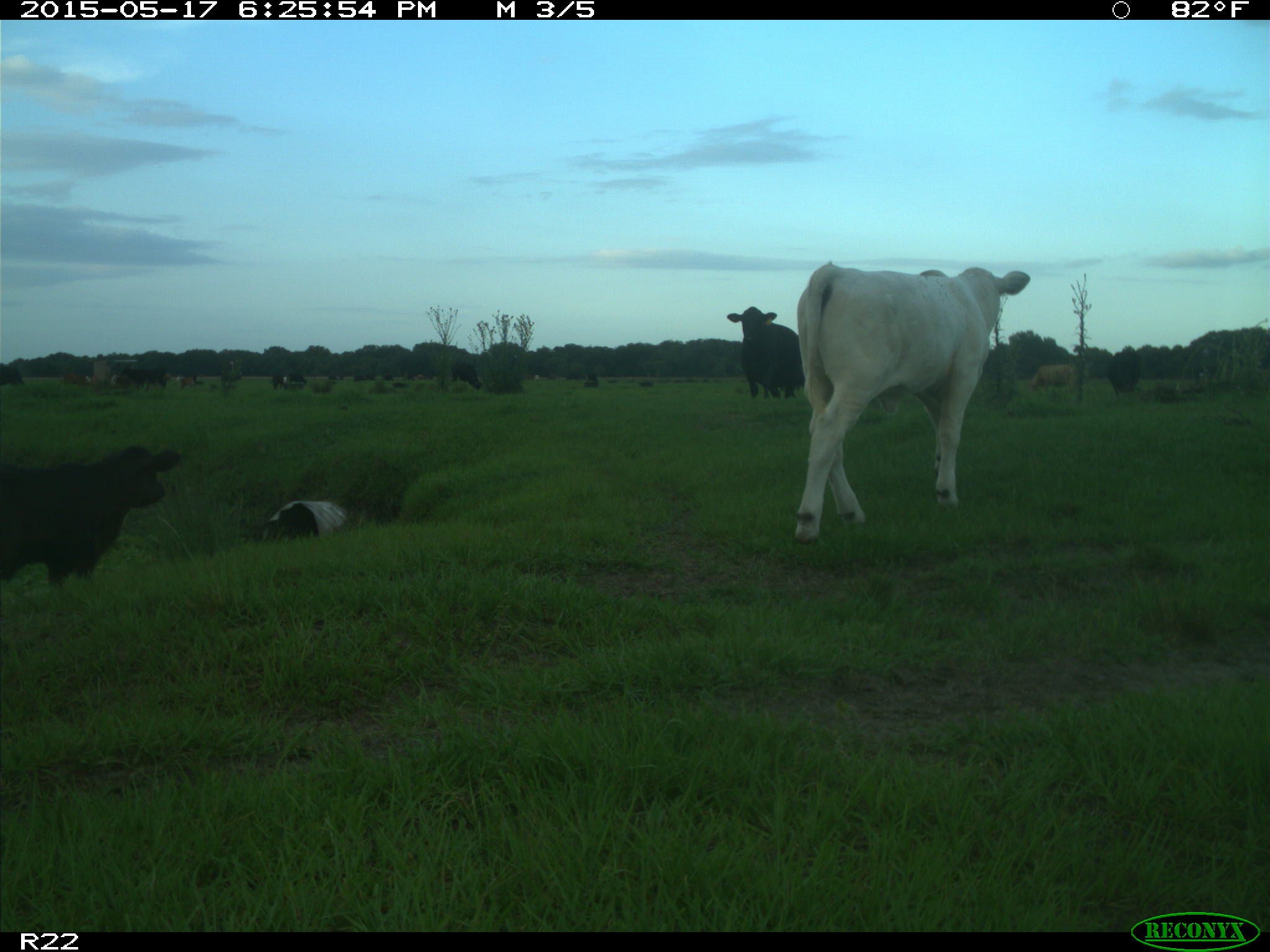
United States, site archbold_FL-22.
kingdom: Animalia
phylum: Chordata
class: Mammalia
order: Artiodactyla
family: Bovidae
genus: Bos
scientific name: Bos taurus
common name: domestic cow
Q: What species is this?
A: Bos taurus (domestic cow).